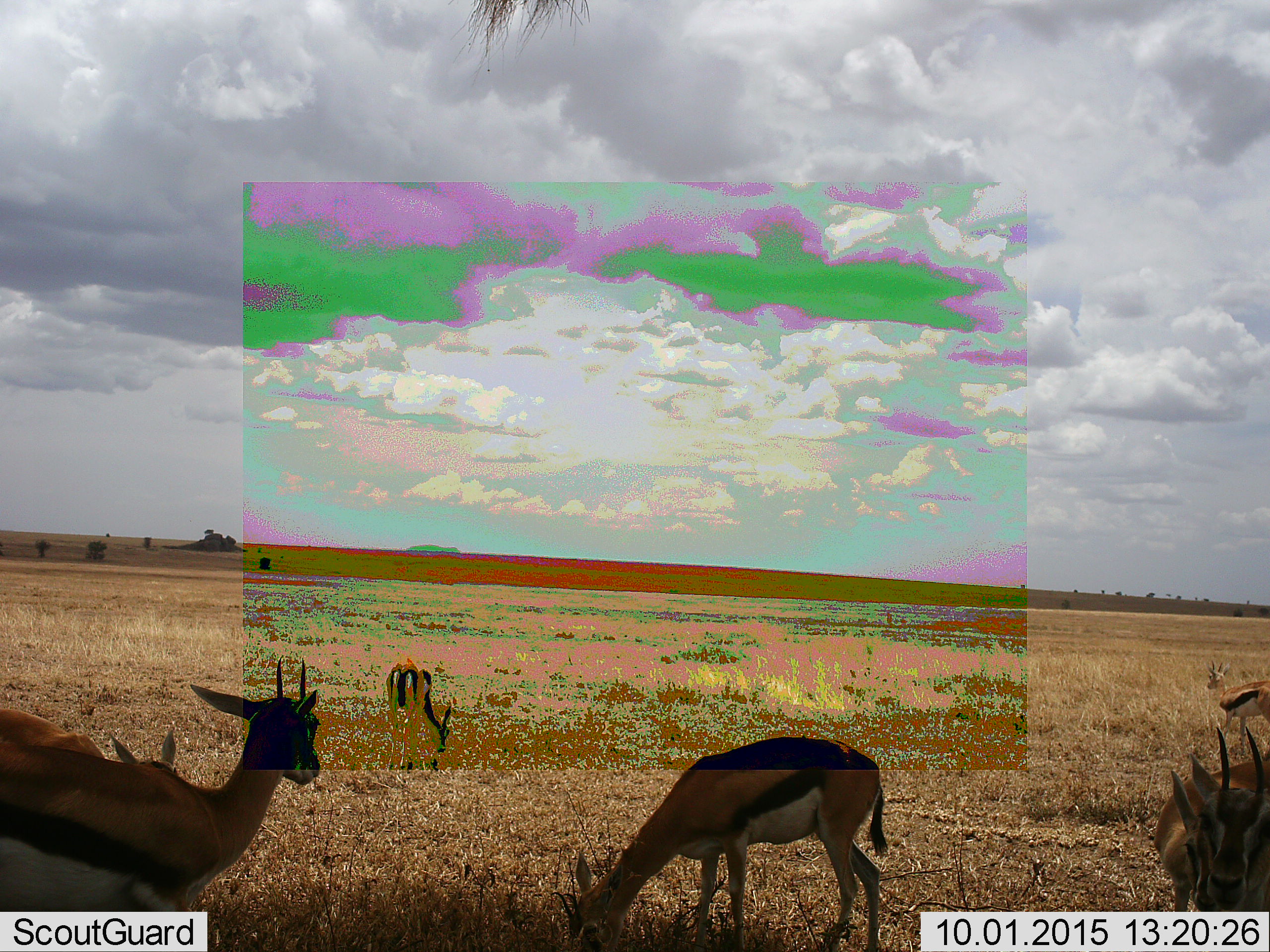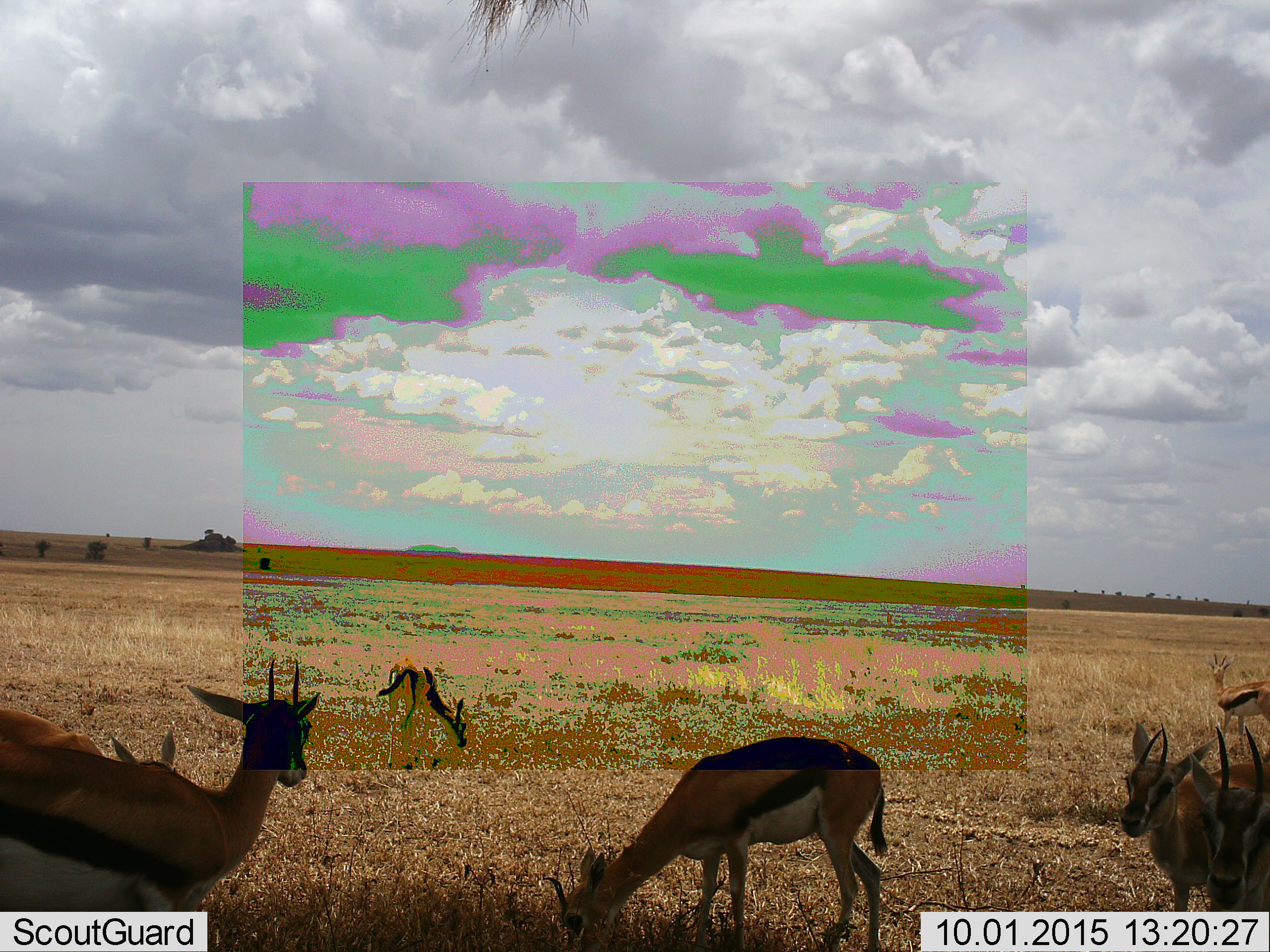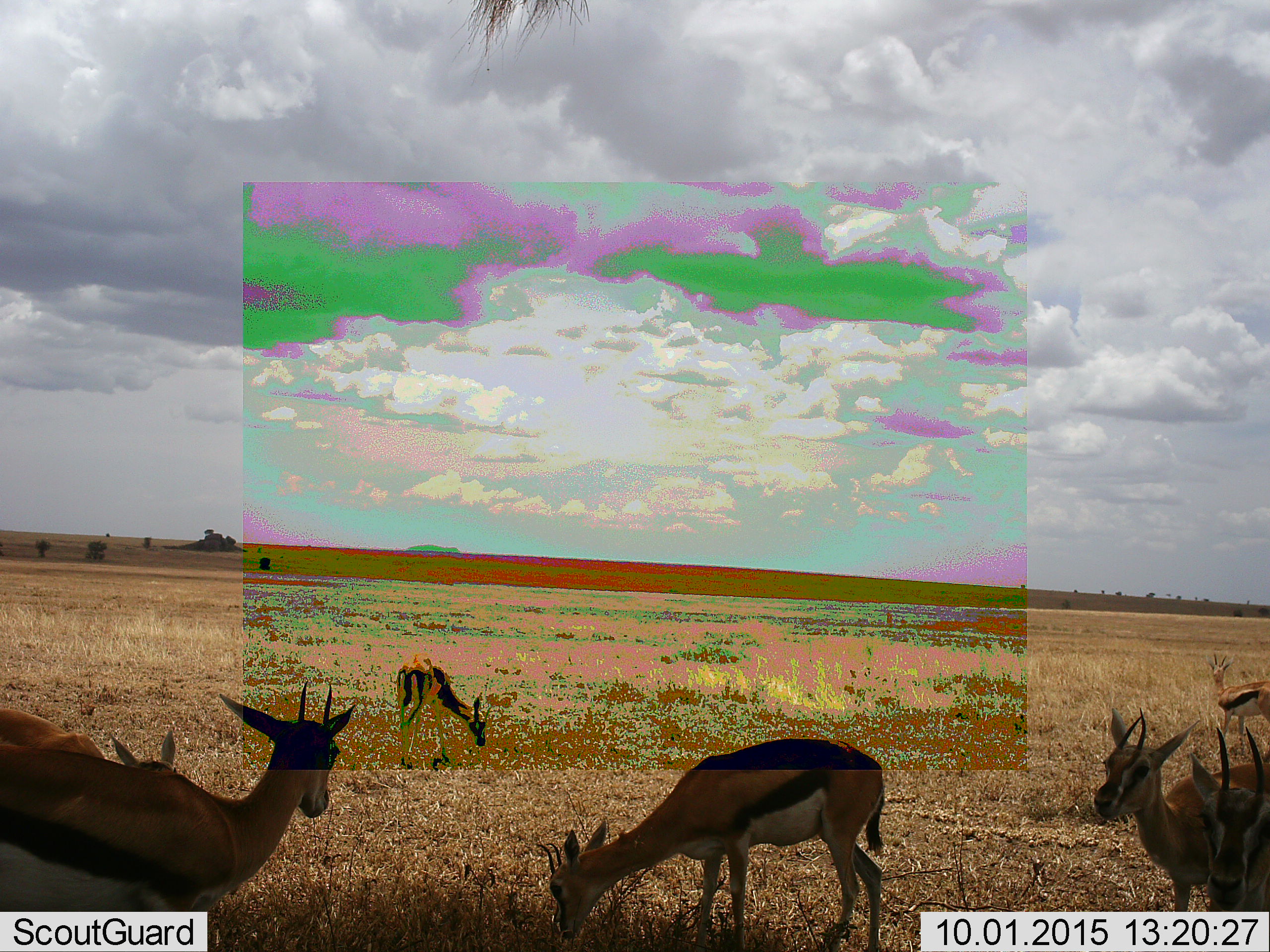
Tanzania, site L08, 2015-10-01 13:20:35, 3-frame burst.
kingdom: Animalia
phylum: Chordata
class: Mammalia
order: Artiodactyla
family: Bovidae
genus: Eudorcas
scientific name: Eudorcas thomsonii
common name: thomson's gazelle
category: gazellethomsons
Gazellethomsons (thomson's gazelle) (Eudorcas thomsonii), count 7. Behavior (volunteer vote fractions): standing 90%, resting 0%, moving 30%, interacting 0%. Young present (vote fraction): 0%. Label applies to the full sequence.